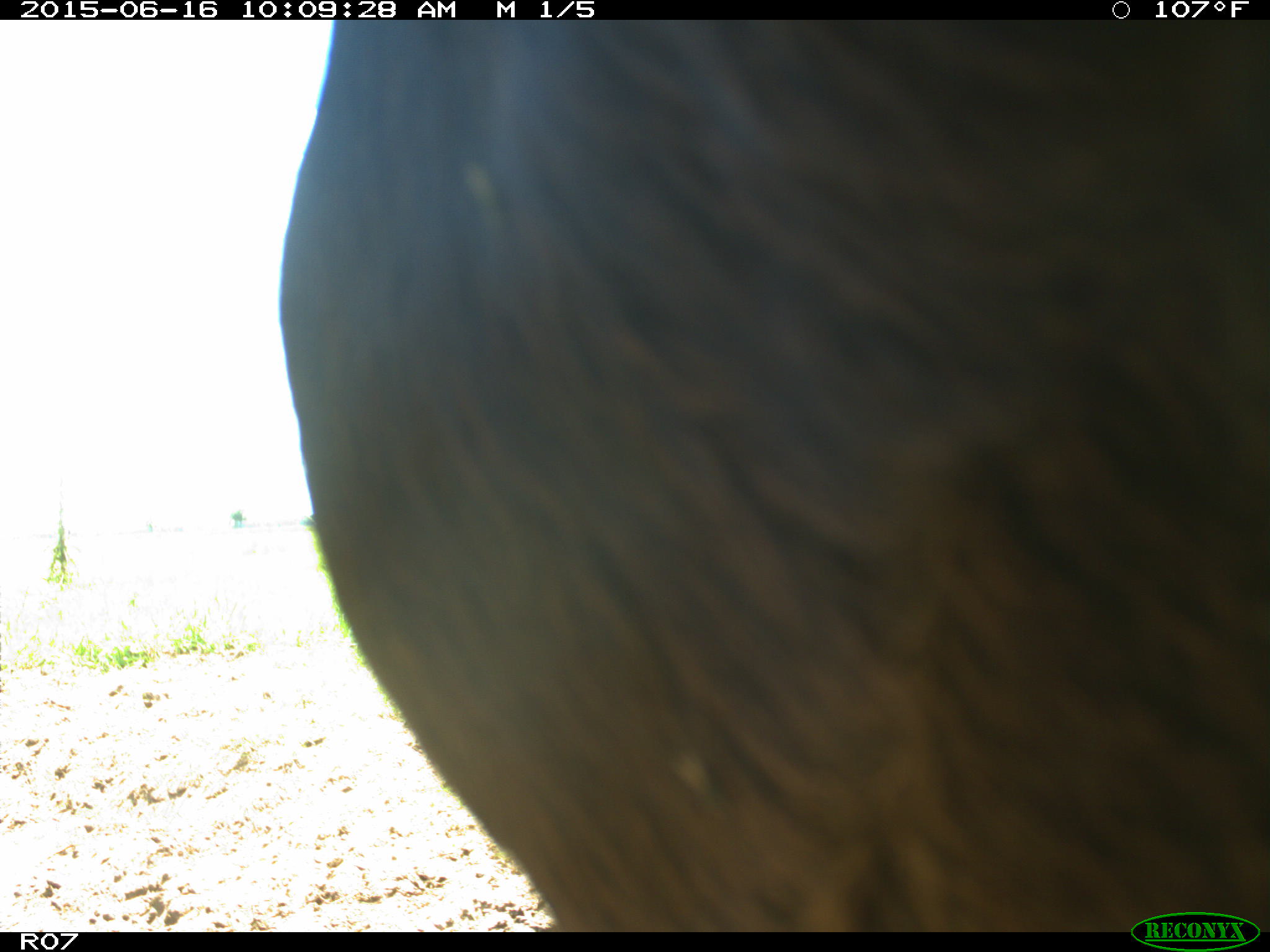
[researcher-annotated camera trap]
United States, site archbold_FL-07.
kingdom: Animalia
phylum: Chordata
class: Mammalia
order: Artiodactyla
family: Bovidae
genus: Bos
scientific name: Bos taurus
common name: domestic cow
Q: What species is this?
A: Bos taurus (domestic cow).